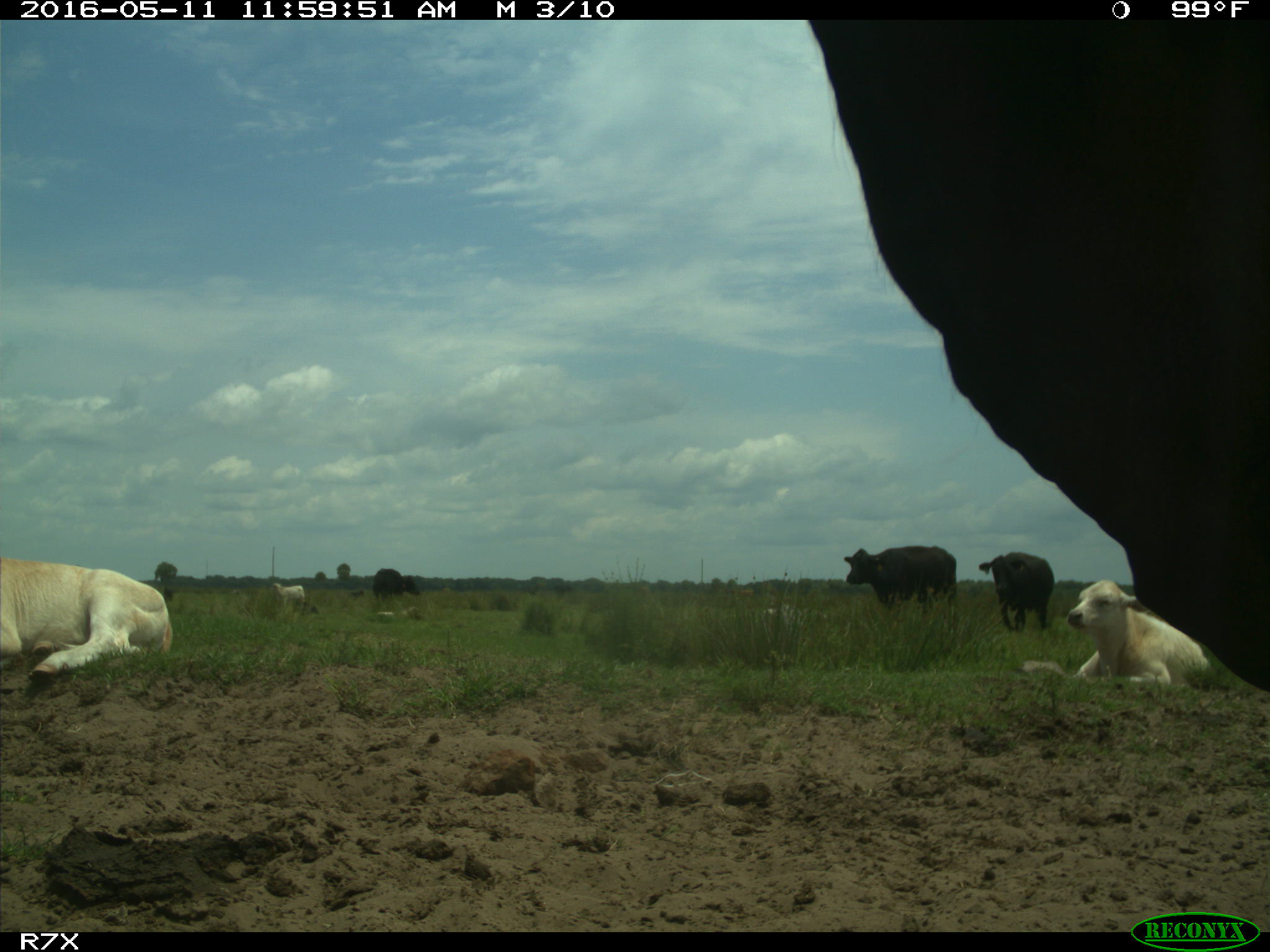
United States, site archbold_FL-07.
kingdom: Animalia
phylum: Chordata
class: Mammalia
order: Artiodactyla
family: Bovidae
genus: Bos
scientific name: Bos taurus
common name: domestic cow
Bos taurus (domestic cow).